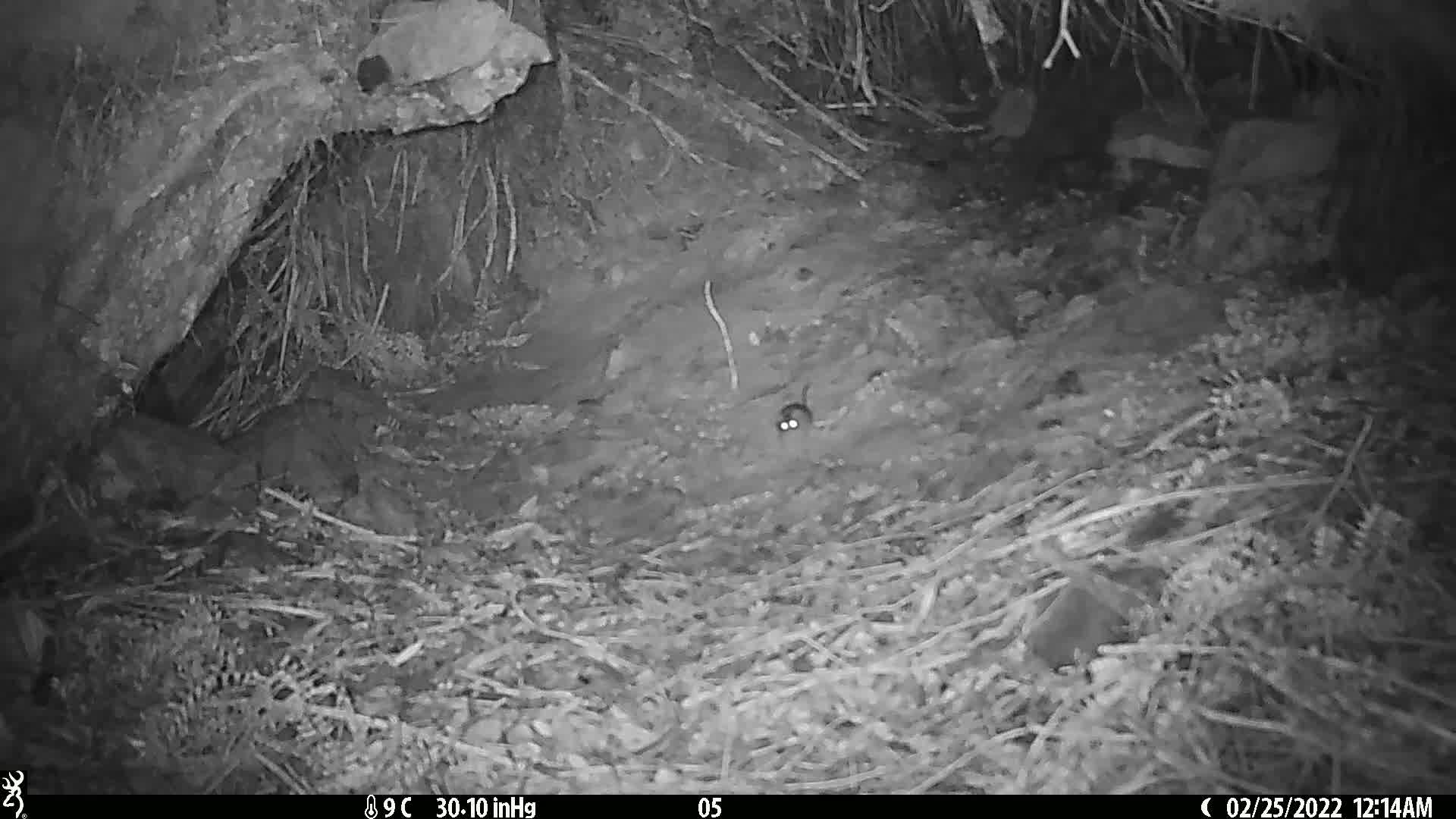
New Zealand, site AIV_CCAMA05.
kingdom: Animalia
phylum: Chordata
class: Mammalia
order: Rodentia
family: Muridae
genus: Mus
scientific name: Mus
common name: mouse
Mouse (Mus).